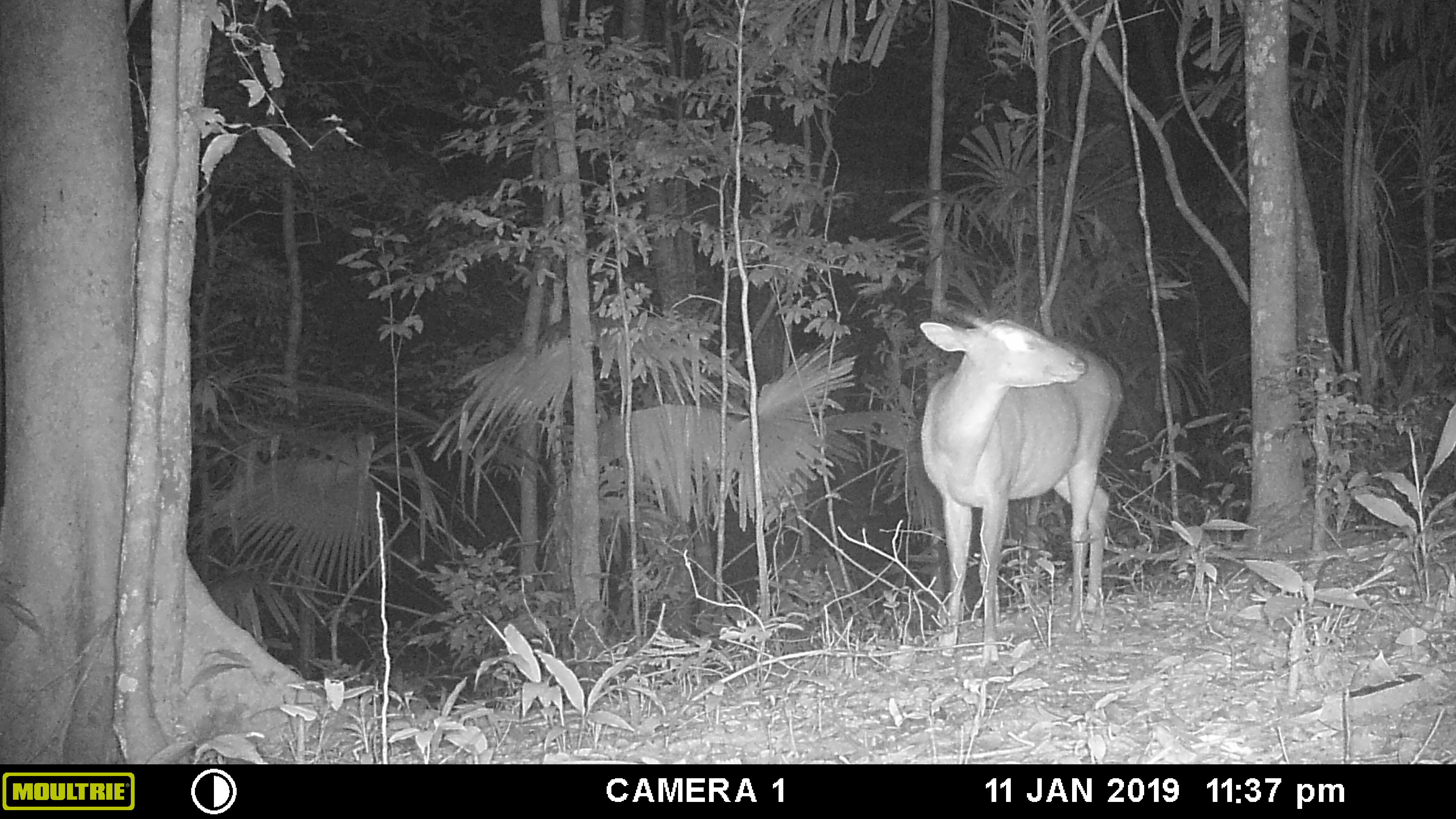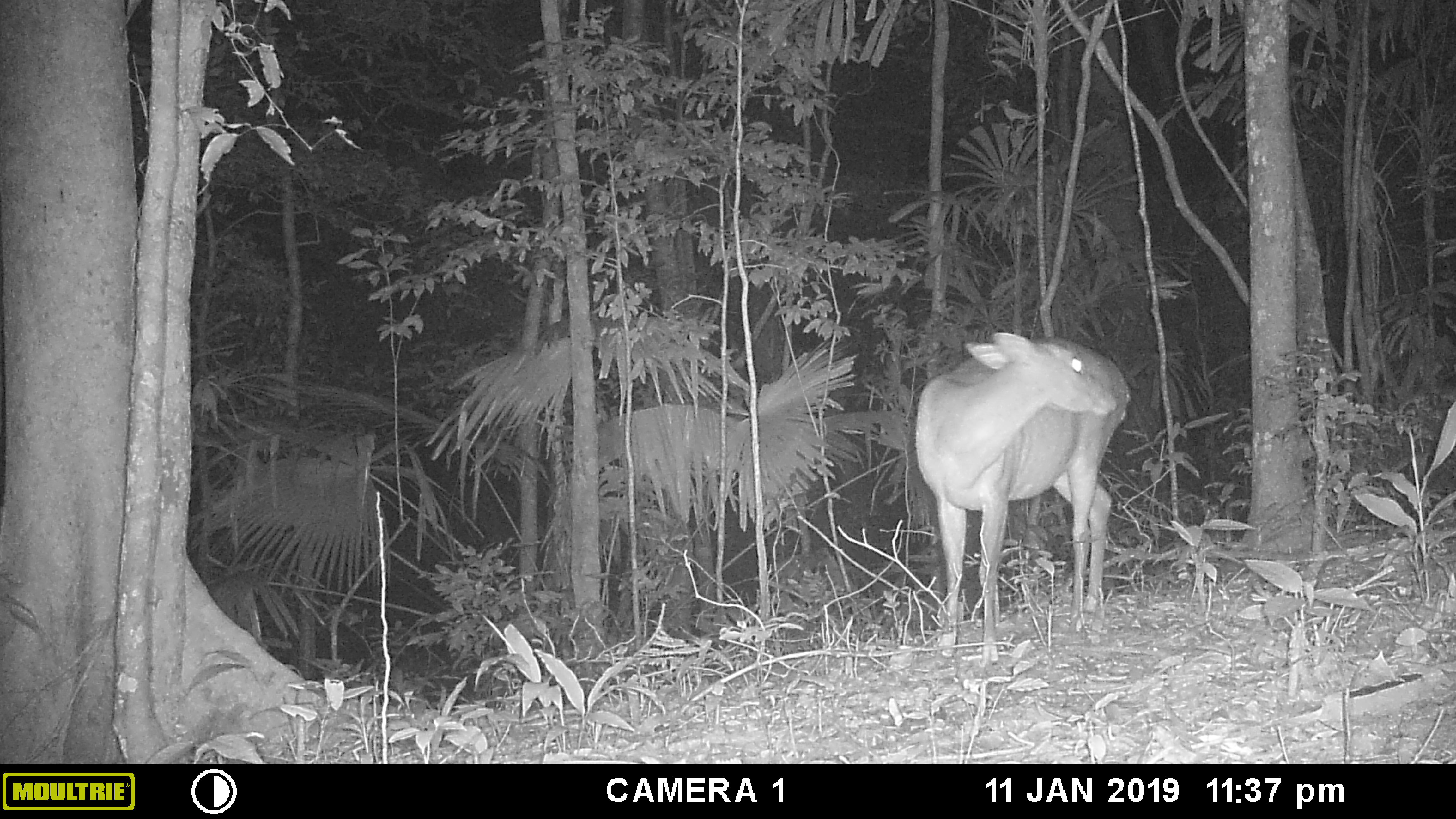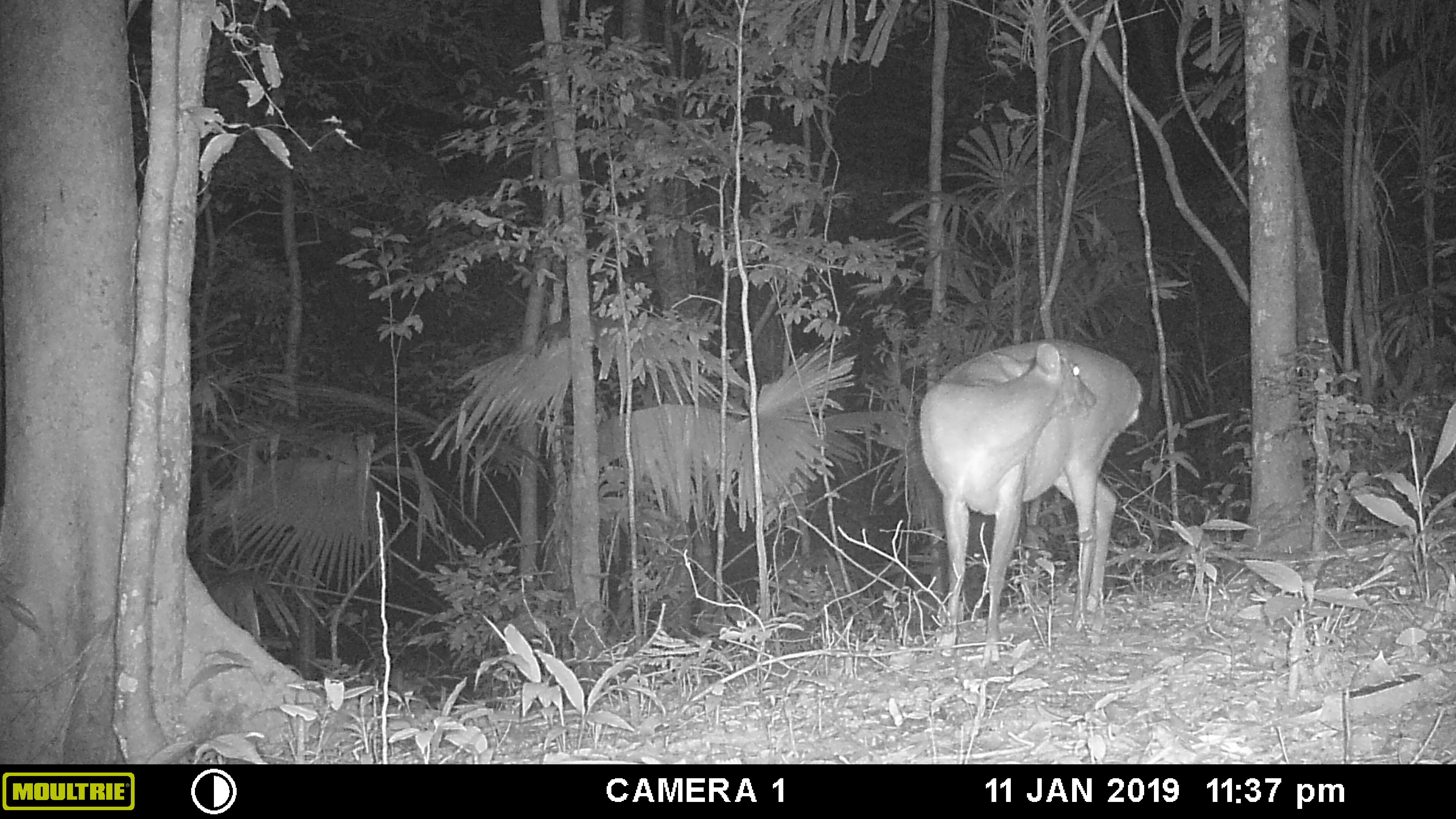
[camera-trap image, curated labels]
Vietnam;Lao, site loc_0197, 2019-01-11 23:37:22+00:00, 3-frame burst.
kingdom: Animalia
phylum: Chordata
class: Mammalia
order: Artiodactyla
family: Cervidae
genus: Muntiacus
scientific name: Muntiacus vuquangensis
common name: large-antlered muntjac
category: large antlered muntjac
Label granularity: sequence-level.